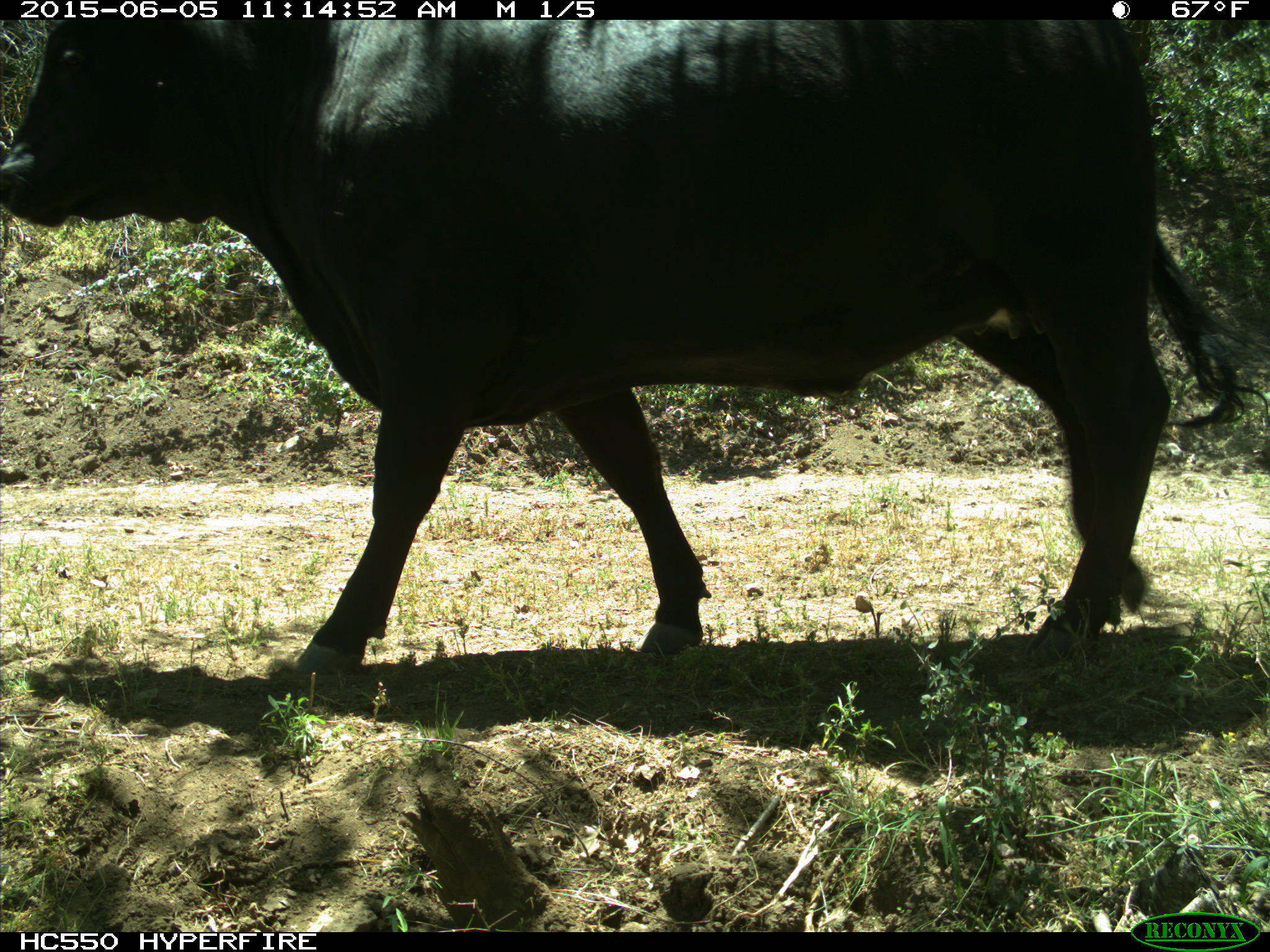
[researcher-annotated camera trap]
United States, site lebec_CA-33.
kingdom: Animalia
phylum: Chordata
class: Mammalia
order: Artiodactyla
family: Bovidae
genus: Bos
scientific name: Bos taurus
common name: domestic cow